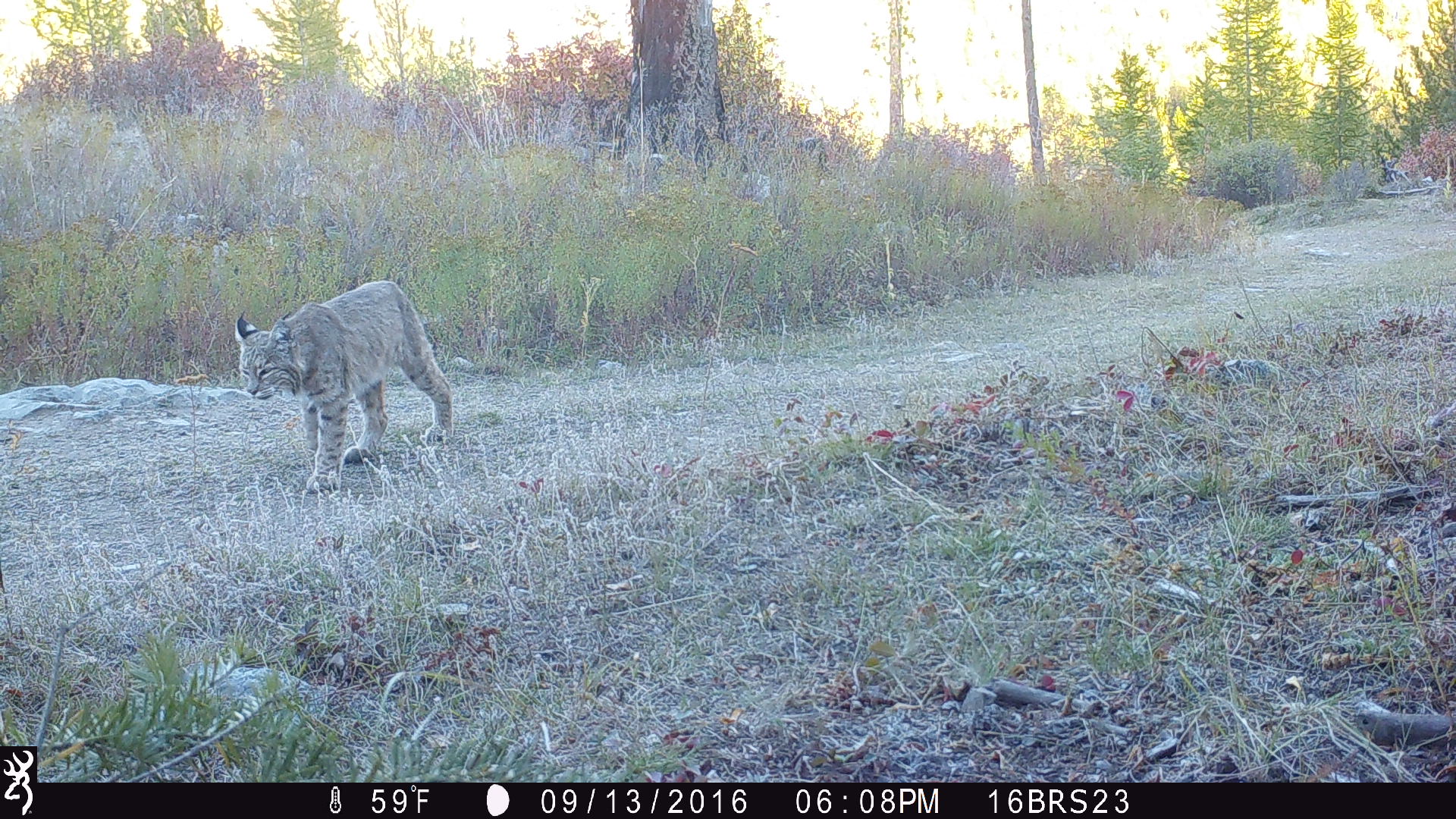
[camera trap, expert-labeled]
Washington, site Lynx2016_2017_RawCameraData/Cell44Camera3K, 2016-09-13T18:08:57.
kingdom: Animalia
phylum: Chordata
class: Mammalia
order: Carnivora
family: Felidae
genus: Lynx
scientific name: Lynx rufus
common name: bobcat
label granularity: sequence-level